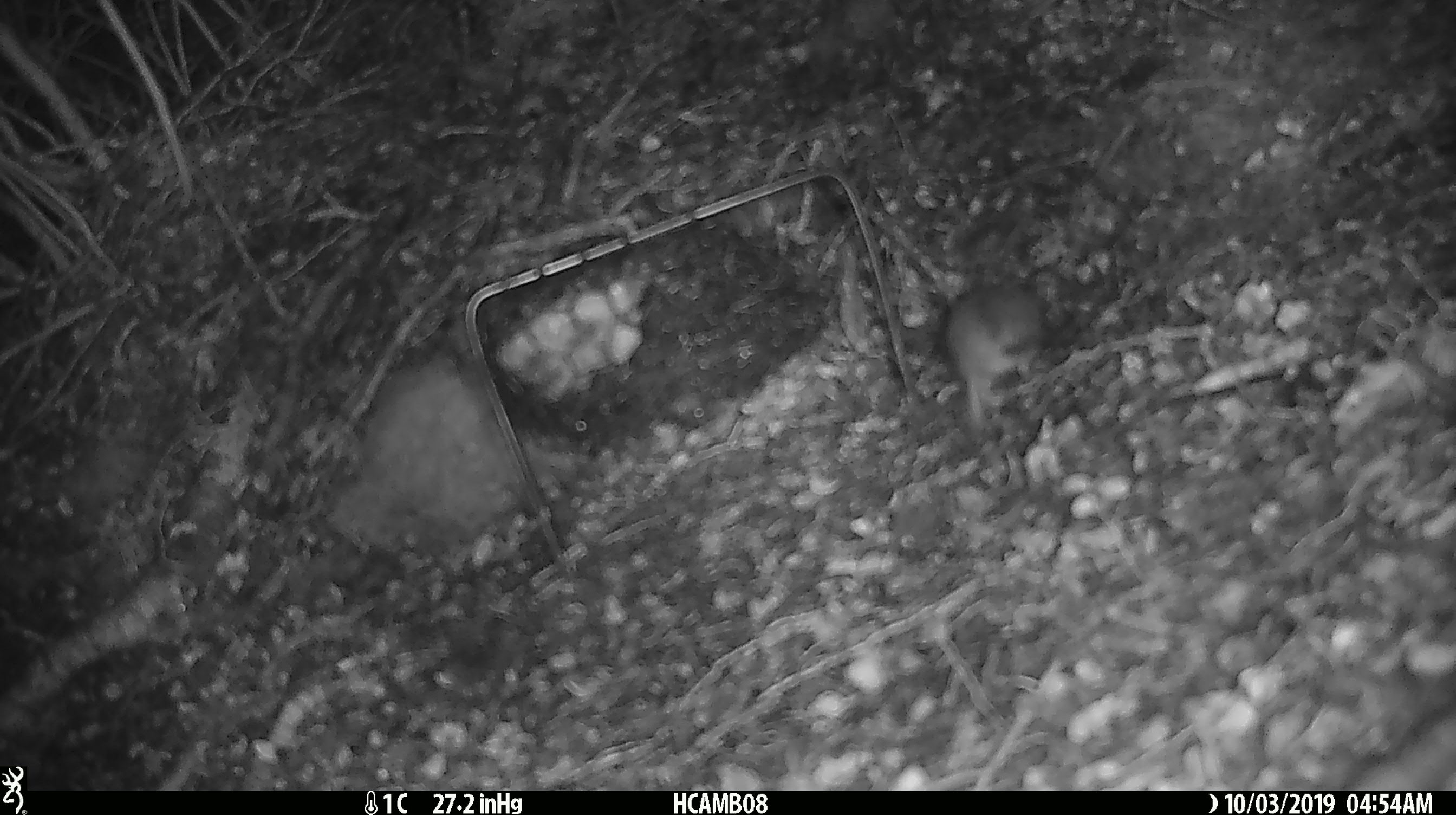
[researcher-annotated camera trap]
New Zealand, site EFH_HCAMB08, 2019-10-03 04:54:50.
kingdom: Animalia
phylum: Chordata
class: Mammalia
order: Rodentia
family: Muridae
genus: Mus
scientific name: Mus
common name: mouse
Mouse (Mus).